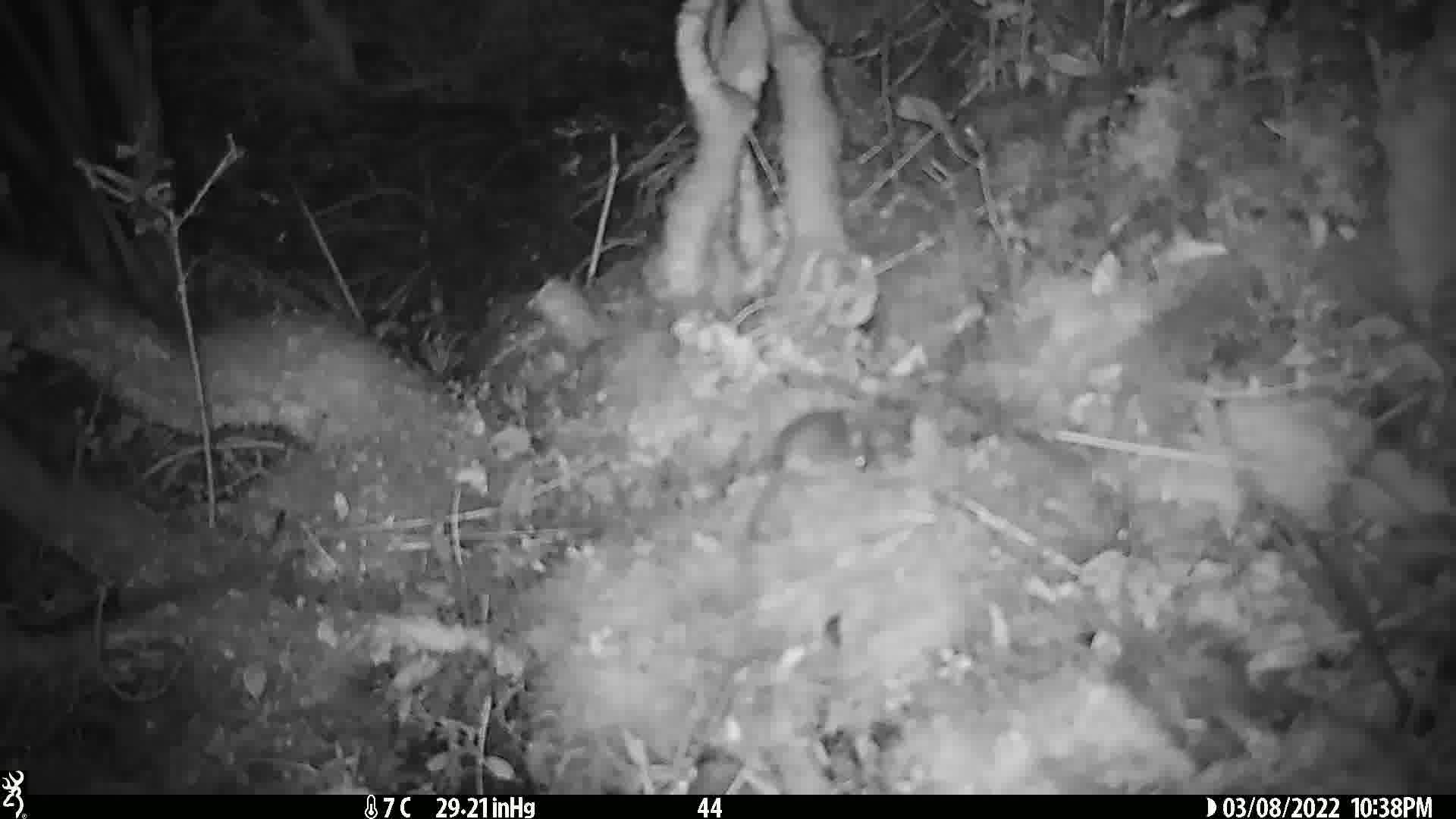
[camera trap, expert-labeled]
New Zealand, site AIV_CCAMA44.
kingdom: Animalia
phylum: Chordata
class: Mammalia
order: Rodentia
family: Muridae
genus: Mus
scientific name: Mus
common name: mouse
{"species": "mouse (Mus)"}